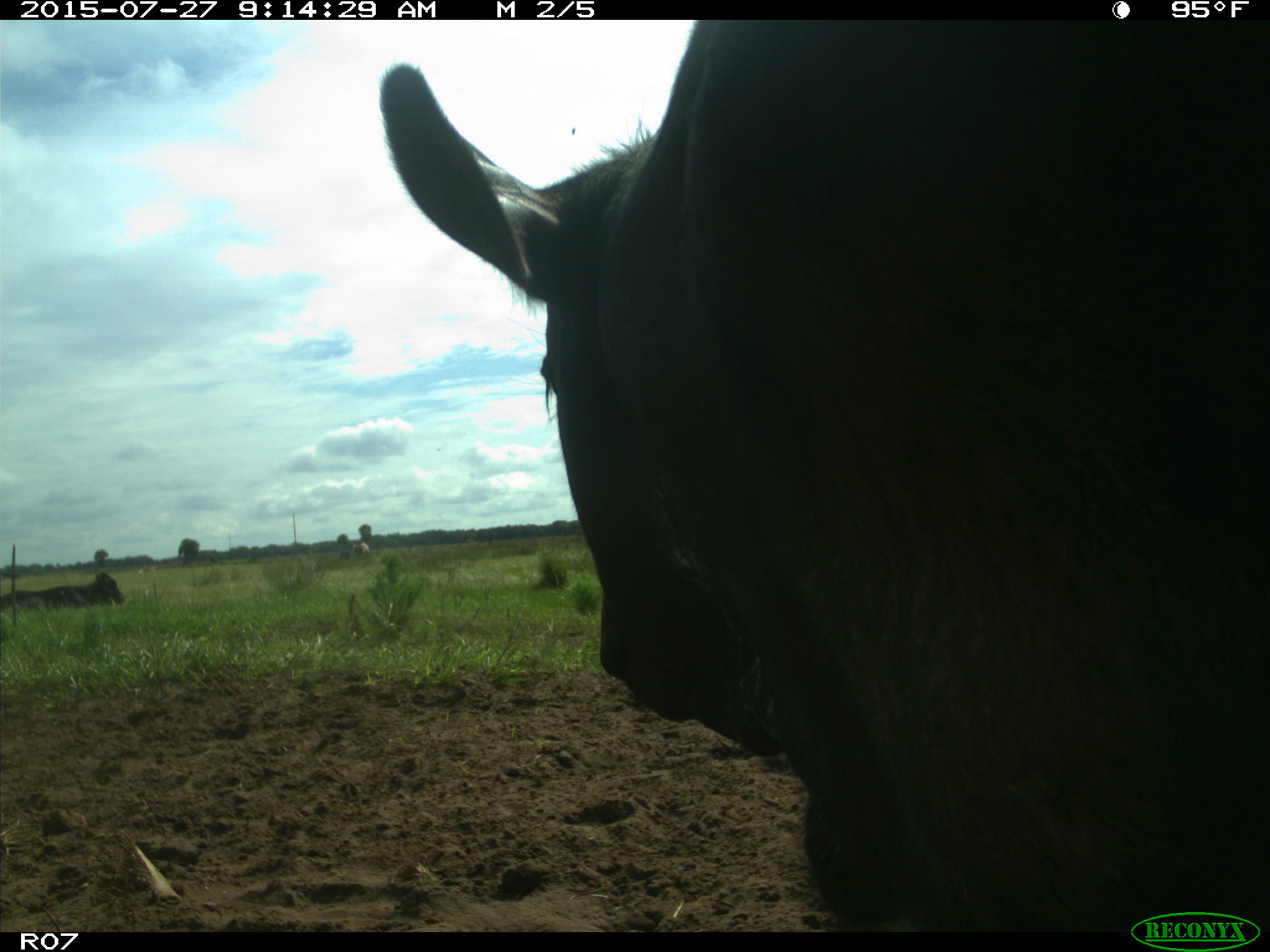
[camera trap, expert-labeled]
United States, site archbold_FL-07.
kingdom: Animalia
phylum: Chordata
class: Mammalia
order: Artiodactyla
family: Bovidae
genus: Bos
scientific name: Bos taurus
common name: domestic cow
Bos taurus (domestic cow).